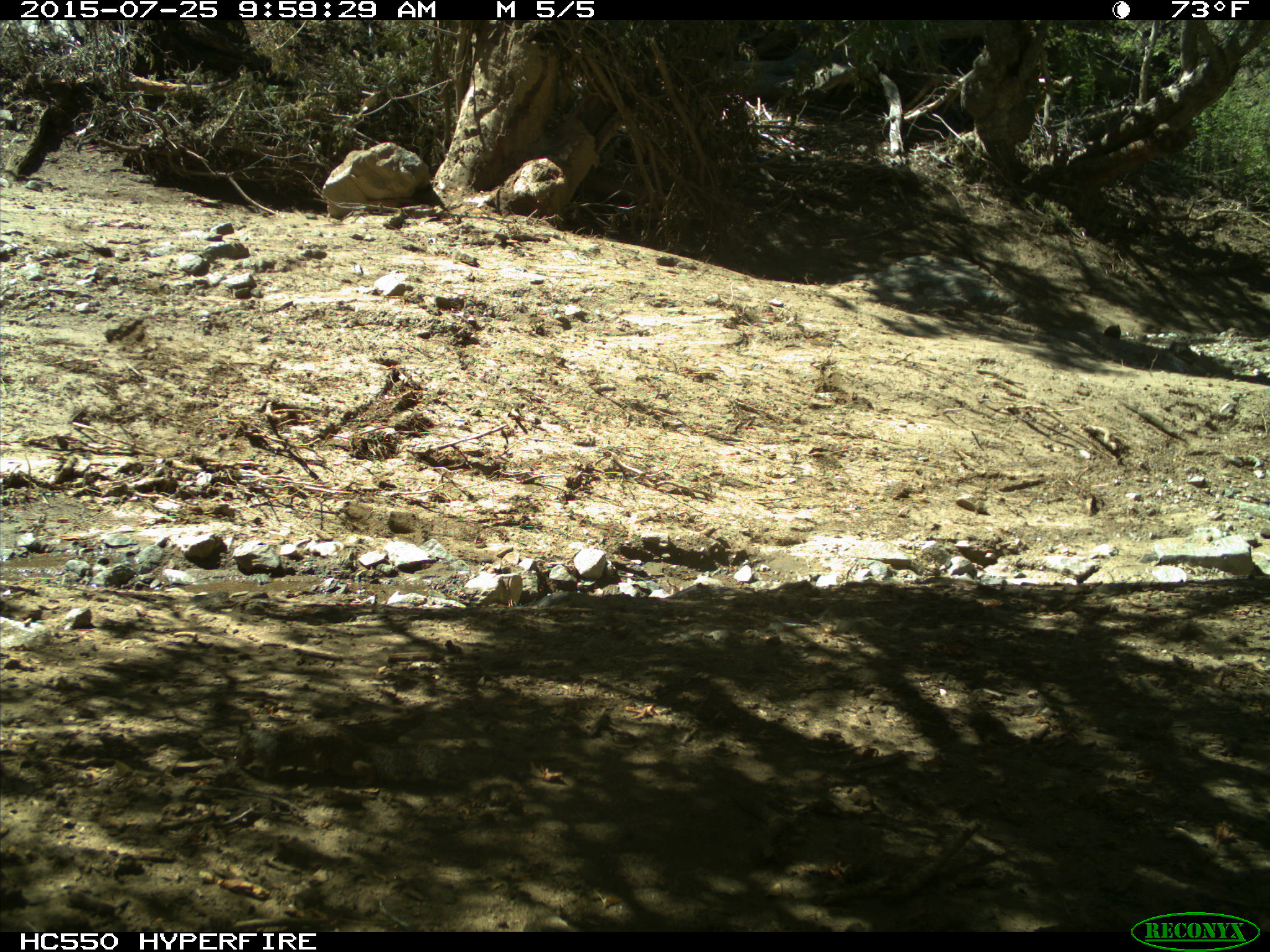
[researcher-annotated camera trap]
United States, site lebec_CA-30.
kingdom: Animalia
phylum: Chordata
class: Mammalia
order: Rodentia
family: Sciuridae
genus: Otospermophilus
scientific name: Otospermophilus beecheyi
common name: california ground squirrel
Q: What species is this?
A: Otospermophilus beecheyi (california ground squirrel).